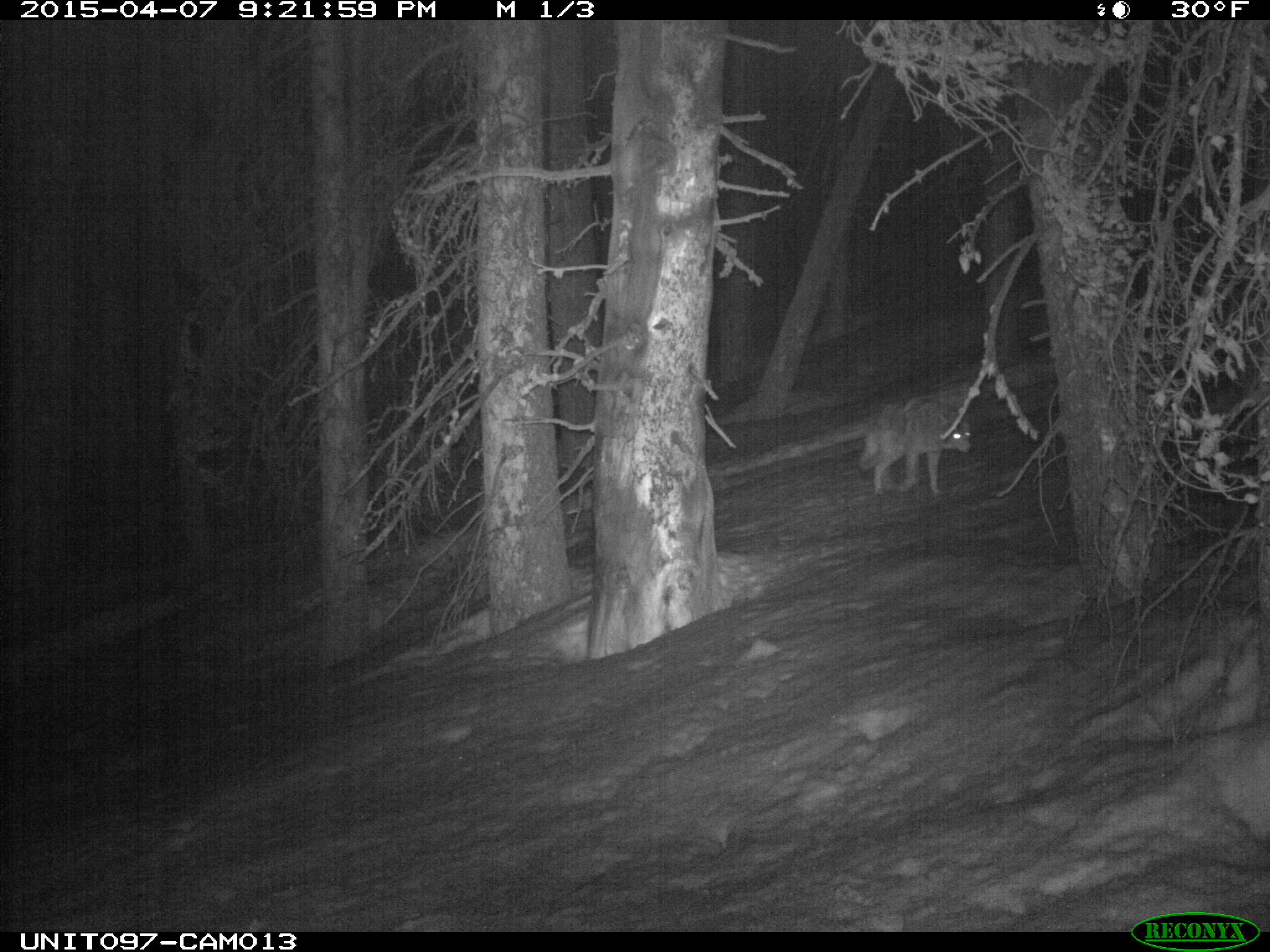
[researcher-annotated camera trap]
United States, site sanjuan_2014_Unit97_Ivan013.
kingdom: Animalia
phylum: Chordata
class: Mammalia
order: Carnivora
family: Canidae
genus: Canis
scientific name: Canis latrans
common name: coyote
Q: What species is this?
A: Canis latrans (coyote).